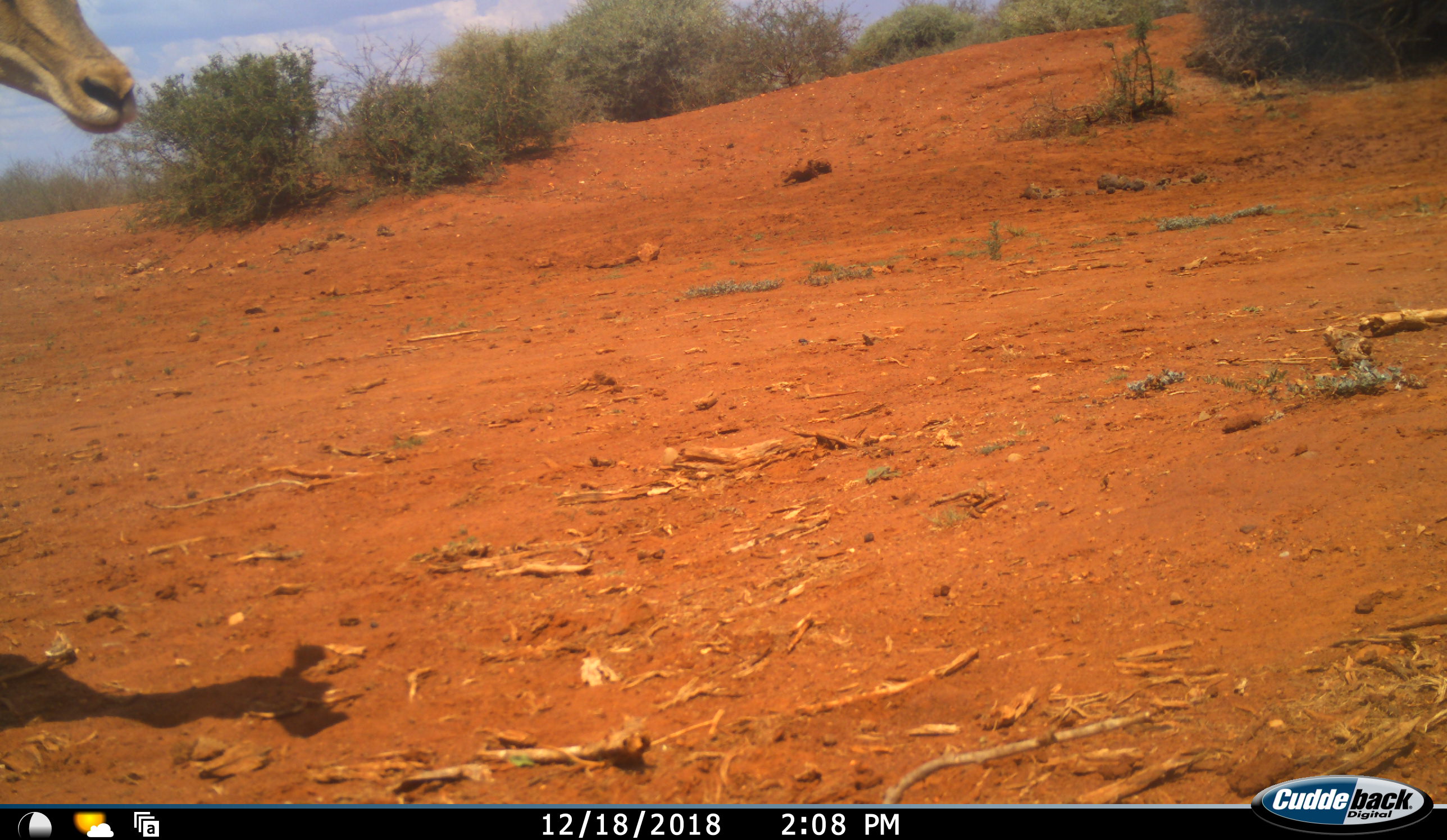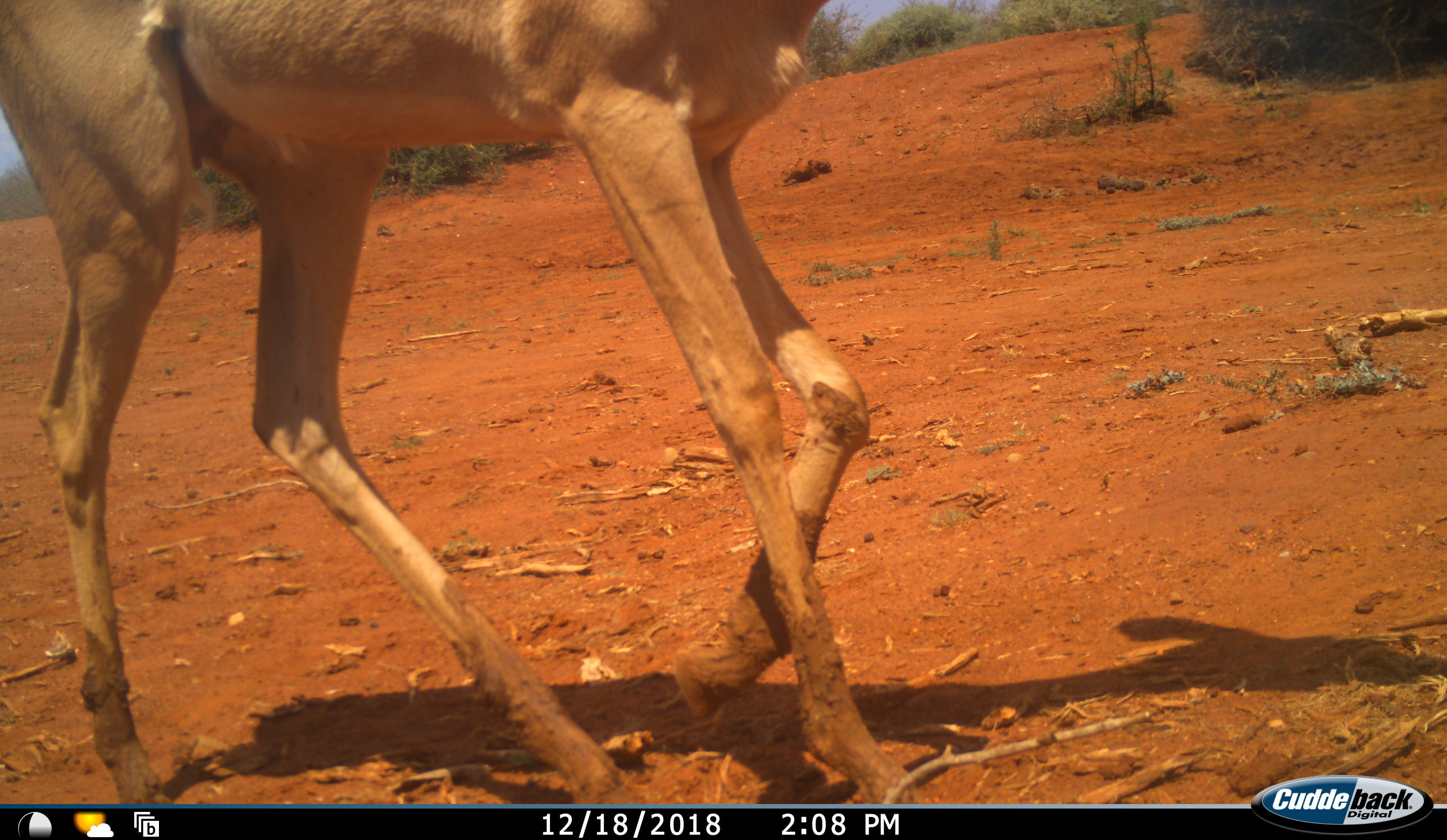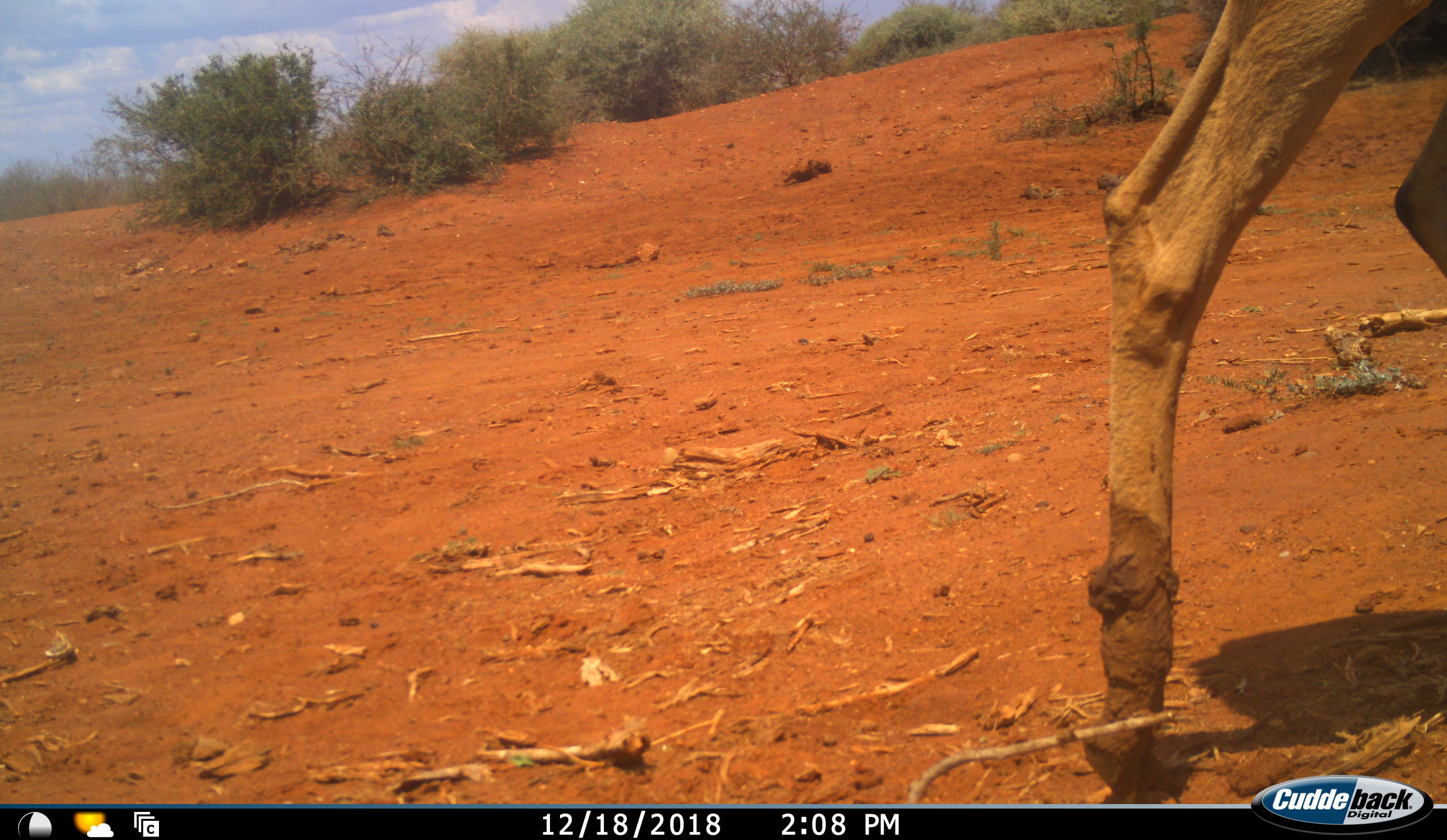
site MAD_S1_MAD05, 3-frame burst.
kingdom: Animalia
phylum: Chordata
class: Mammalia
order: Artiodactyla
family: Bovidae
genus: Aepyceros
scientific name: Aepyceros melampus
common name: impala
Impala (Aepyceros melampus), count 1. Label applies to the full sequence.